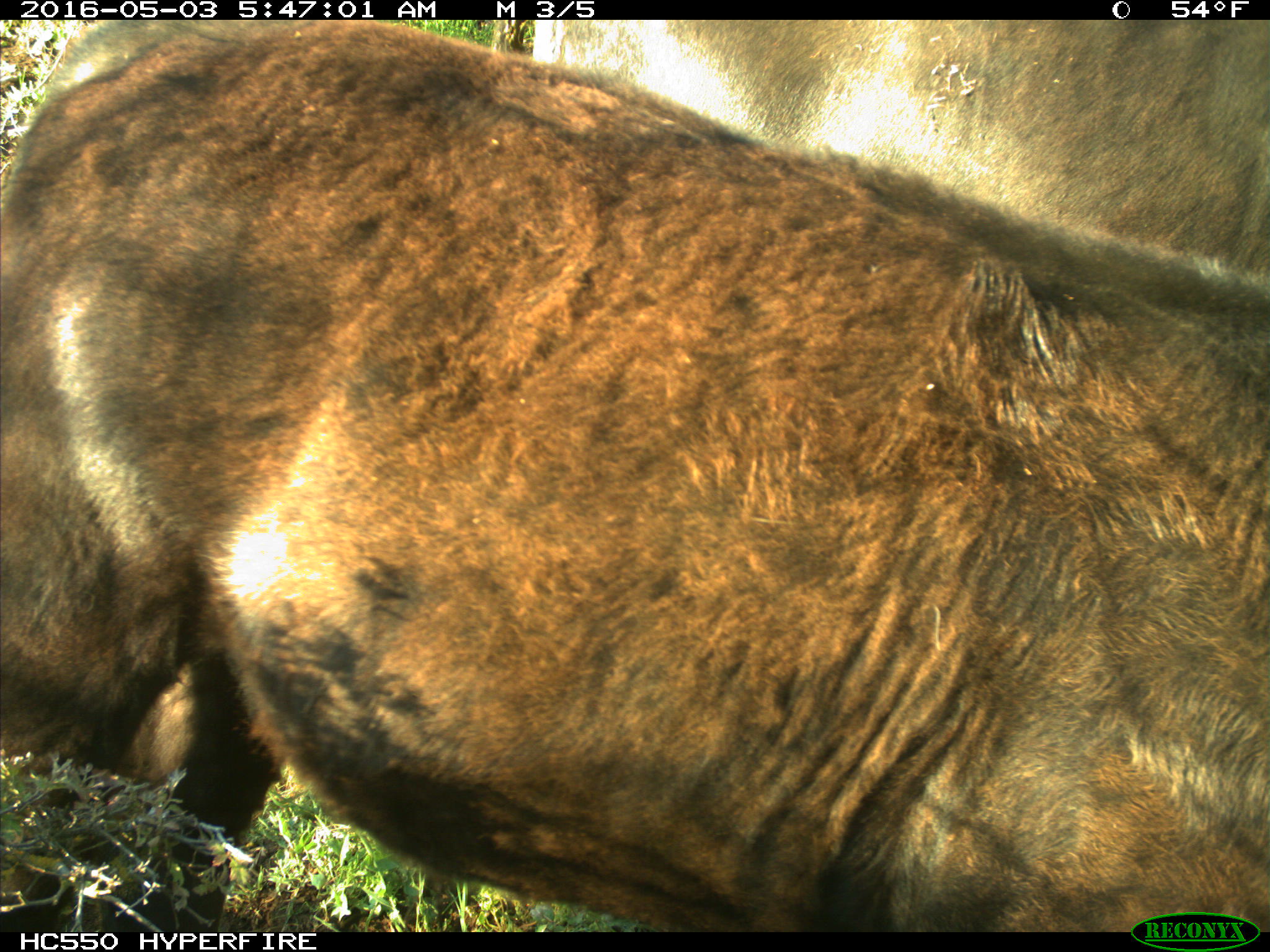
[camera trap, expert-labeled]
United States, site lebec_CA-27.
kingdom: Animalia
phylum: Chordata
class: Mammalia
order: Artiodactyla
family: Bovidae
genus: Bos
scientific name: Bos taurus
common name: domestic cow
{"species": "Bos taurus (domestic cow)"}